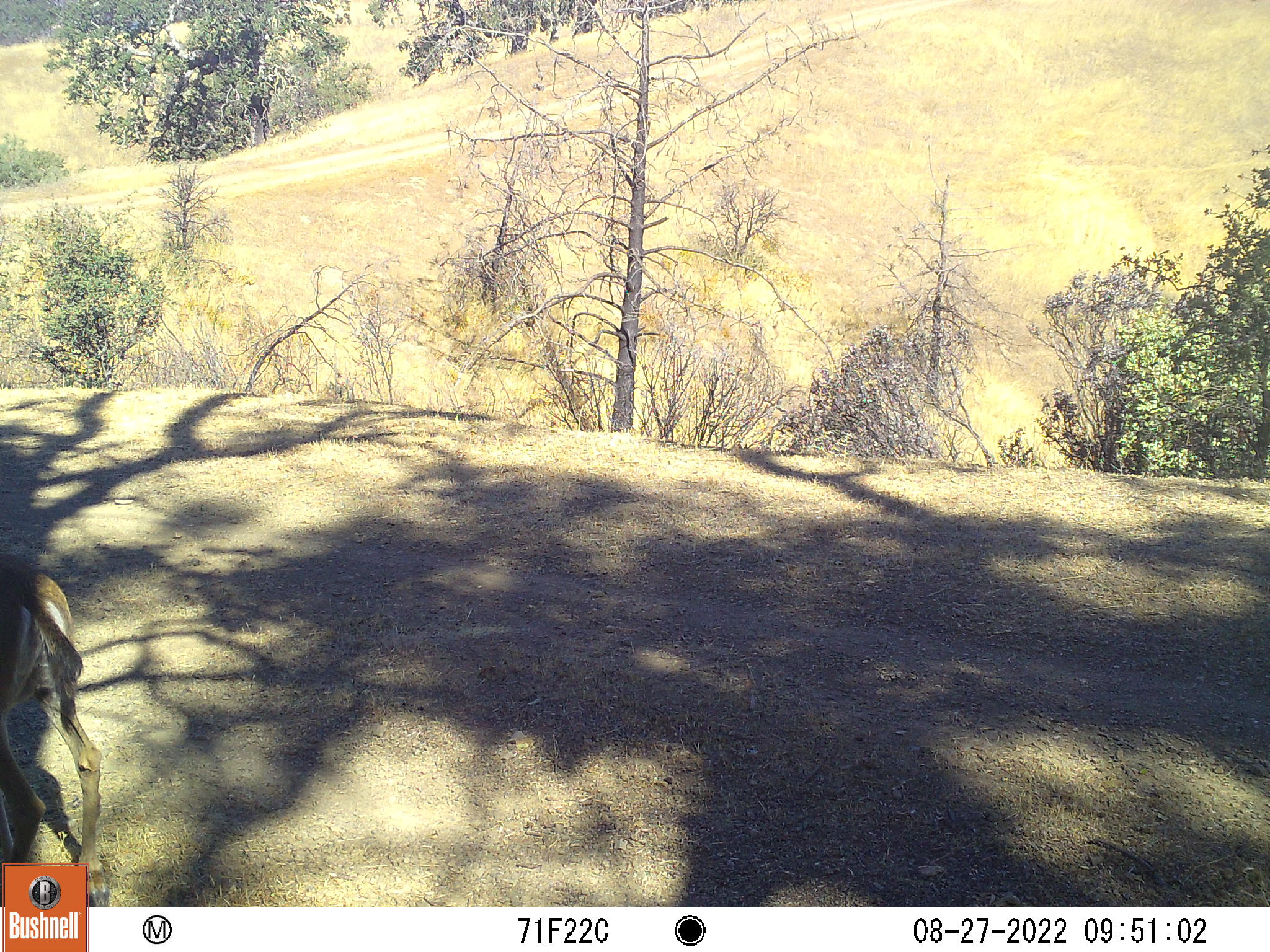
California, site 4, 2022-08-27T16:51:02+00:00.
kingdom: Animalia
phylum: Chordata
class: Mammalia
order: Artiodactyla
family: Cervidae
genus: Odocoileus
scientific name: Odocoileus hemionus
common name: mule deer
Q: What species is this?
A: Mule deer (Odocoileus hemionus).